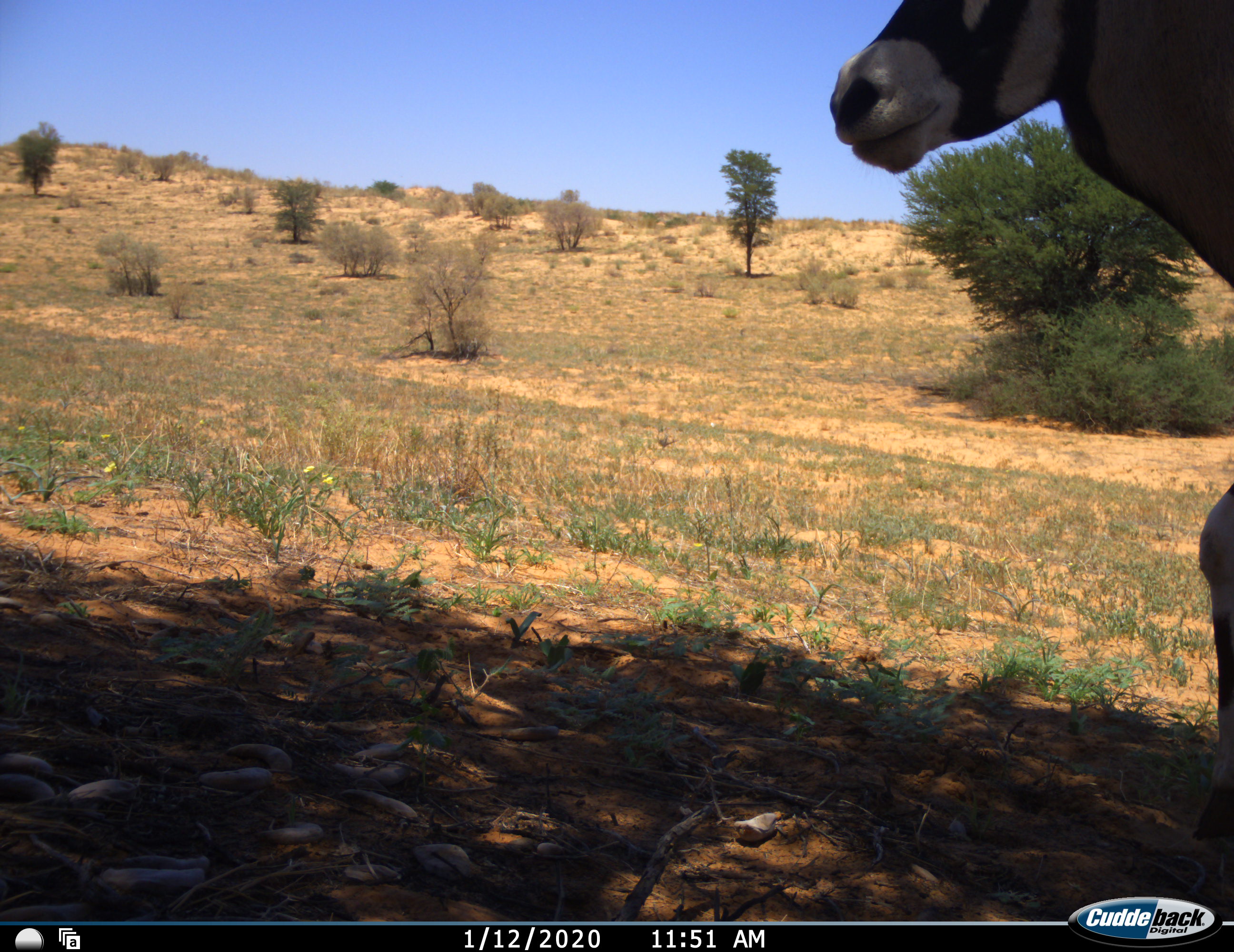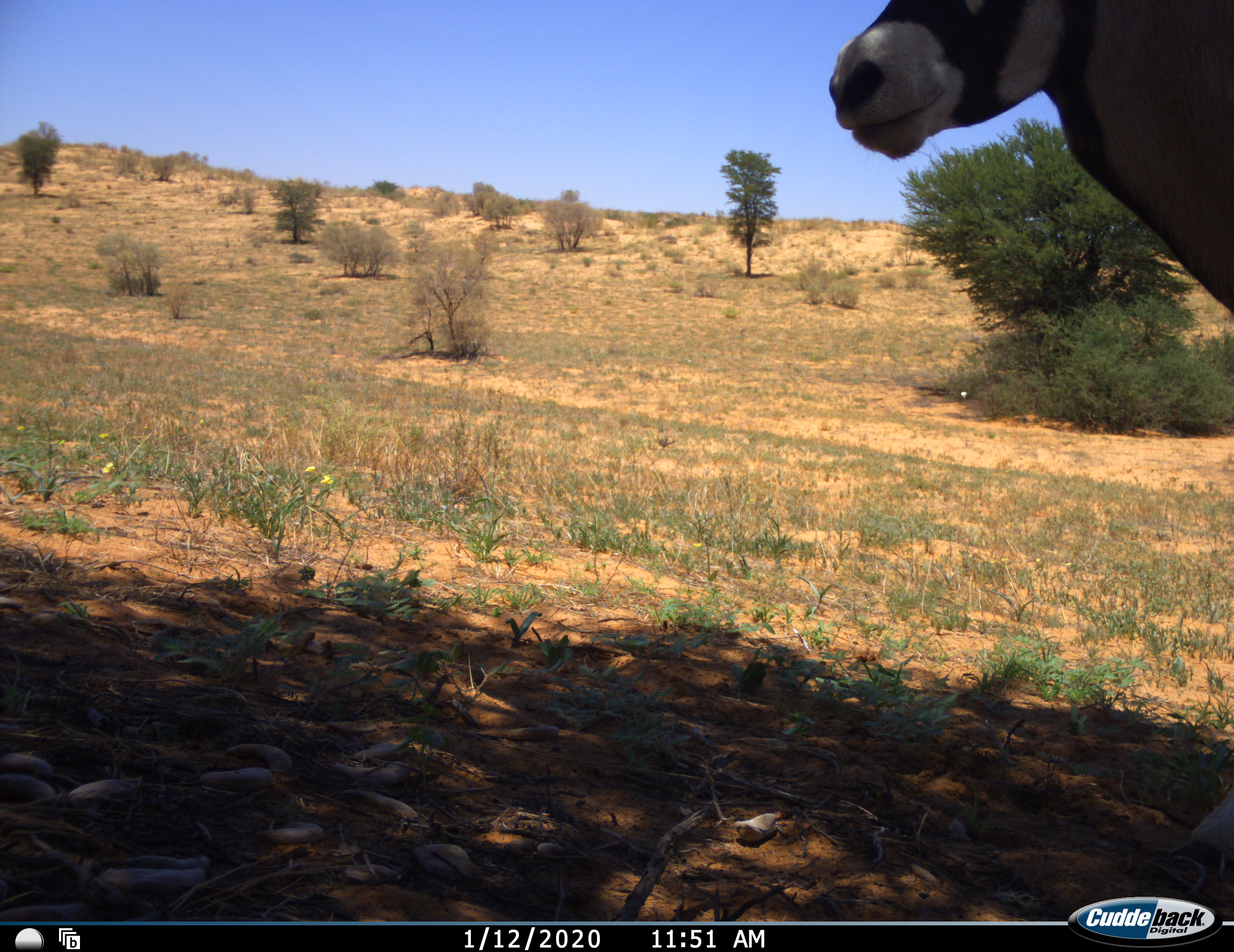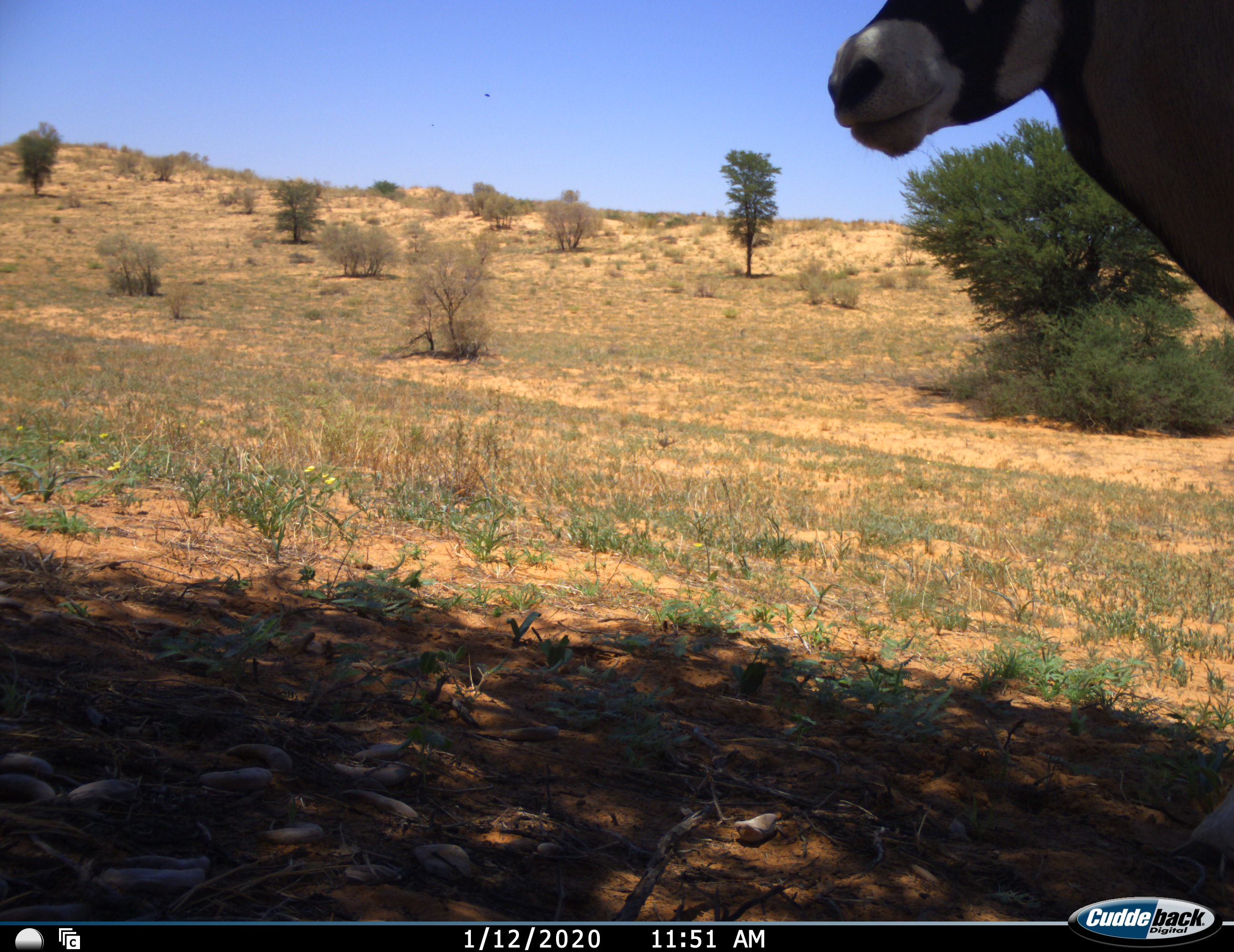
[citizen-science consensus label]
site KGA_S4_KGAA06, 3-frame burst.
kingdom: Animalia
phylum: Chordata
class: Mammalia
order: Artiodactyla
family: Bovidae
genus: Oryx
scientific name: Oryx gazella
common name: gemsbok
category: oryx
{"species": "oryx (gemsbok) (Oryx gazella)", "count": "1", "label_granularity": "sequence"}